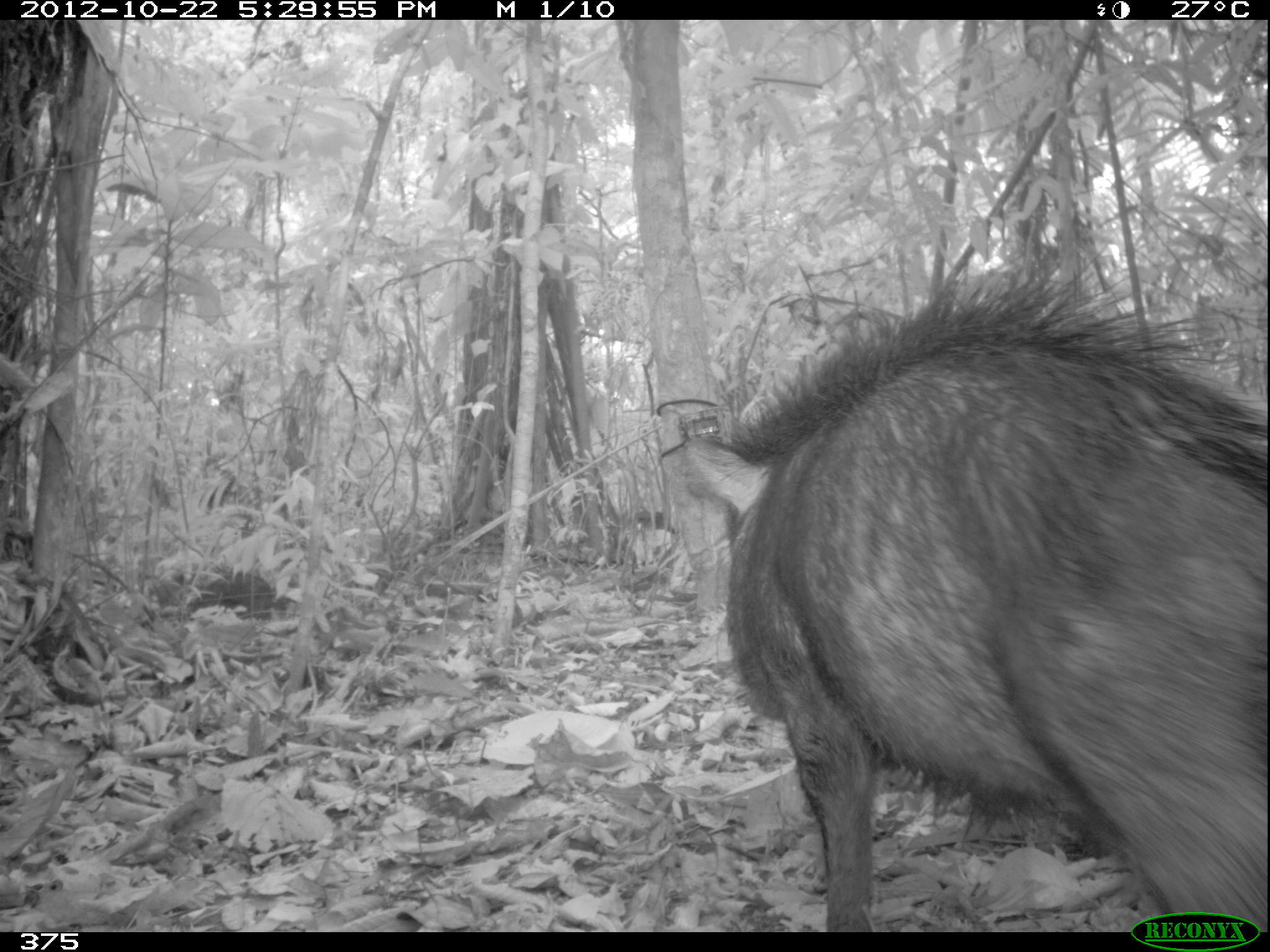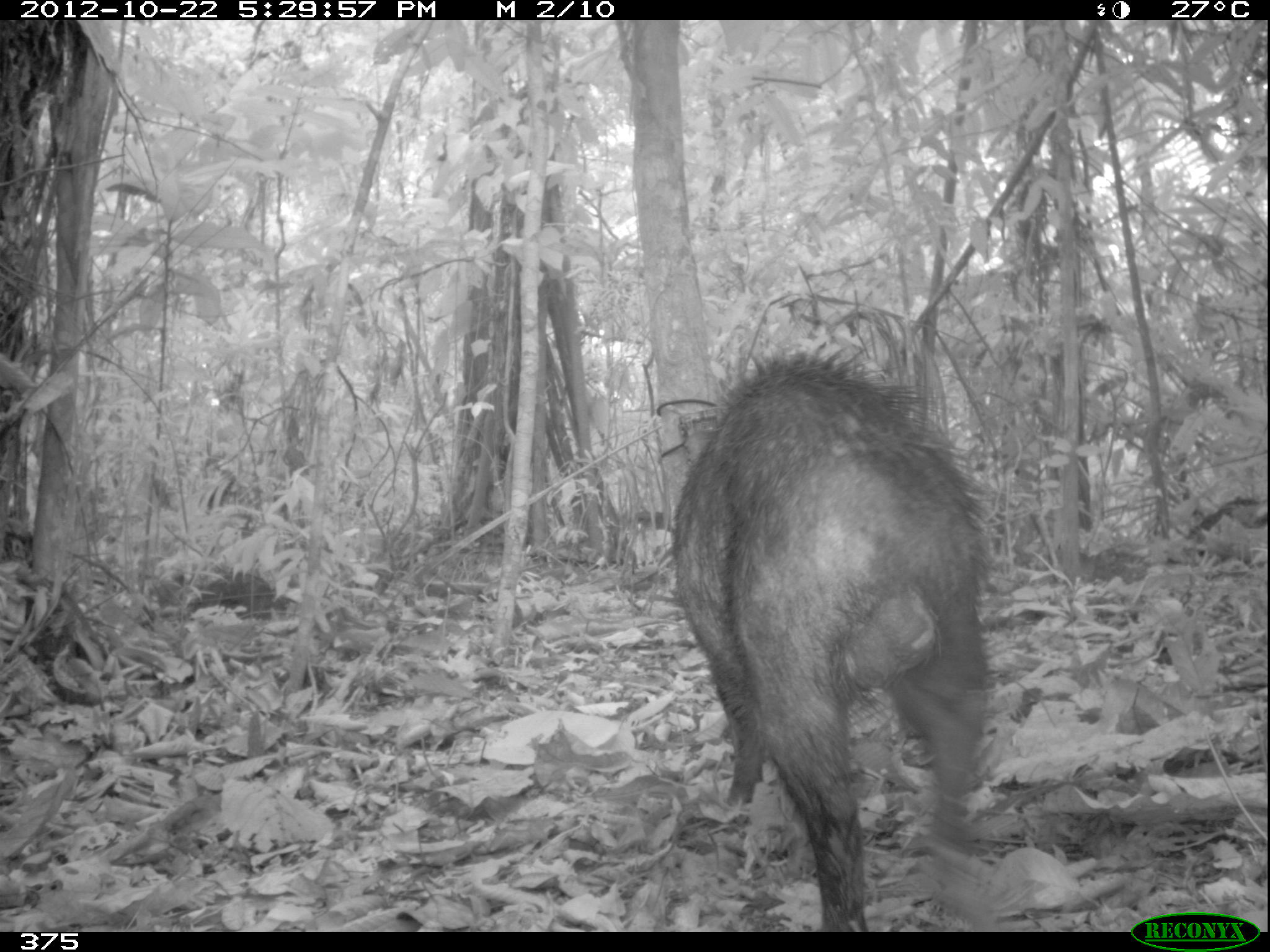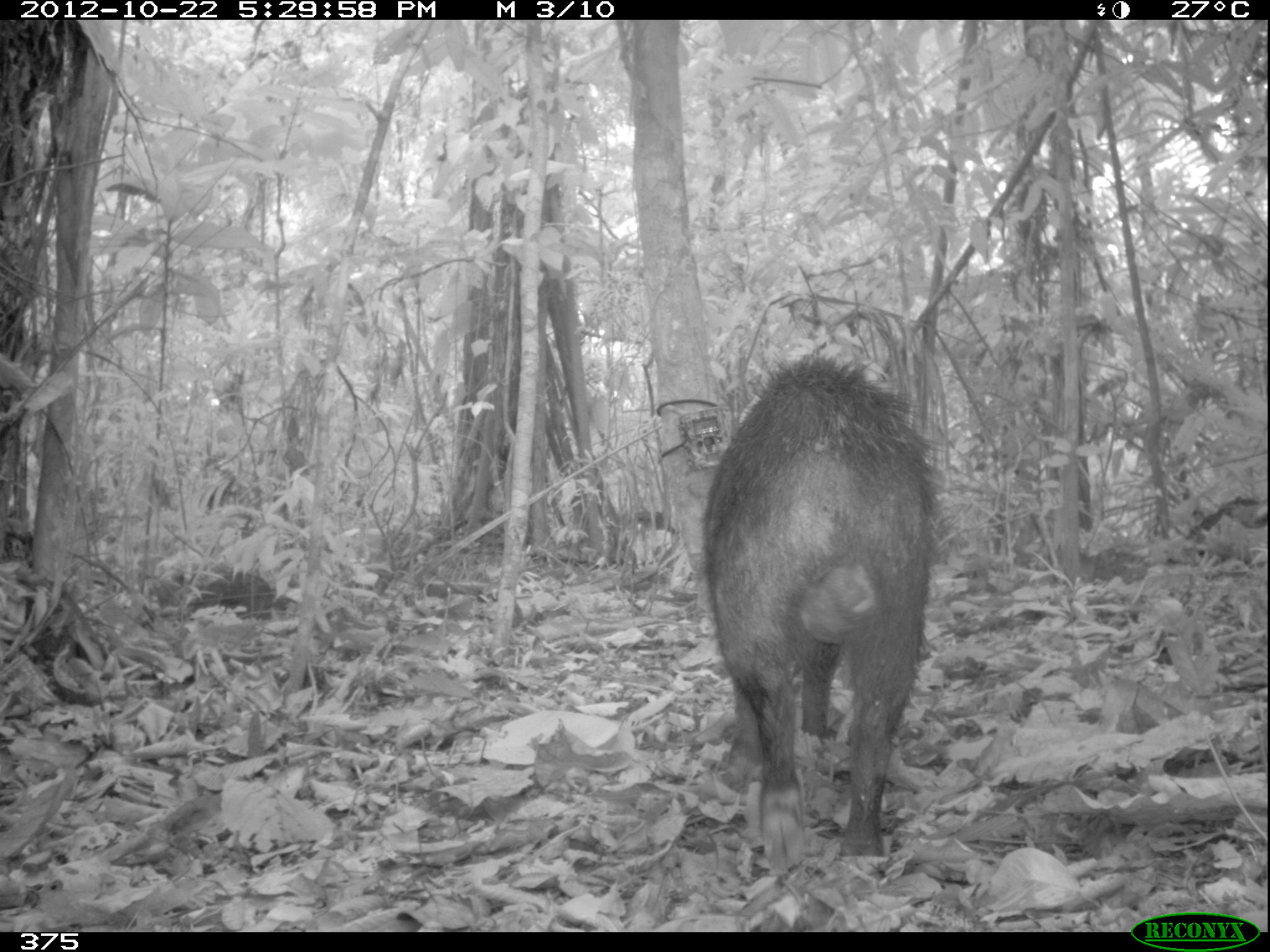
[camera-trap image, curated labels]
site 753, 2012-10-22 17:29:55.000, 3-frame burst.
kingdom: Animalia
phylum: Chordata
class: Mammalia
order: Artiodactyla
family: Tayassuidae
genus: Tayassu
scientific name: Tayassu pecari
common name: white-lipped peccary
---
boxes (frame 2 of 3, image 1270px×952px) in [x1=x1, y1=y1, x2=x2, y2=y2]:
tayassu pecari: [x1=669, y1=344, x2=990, y2=932]